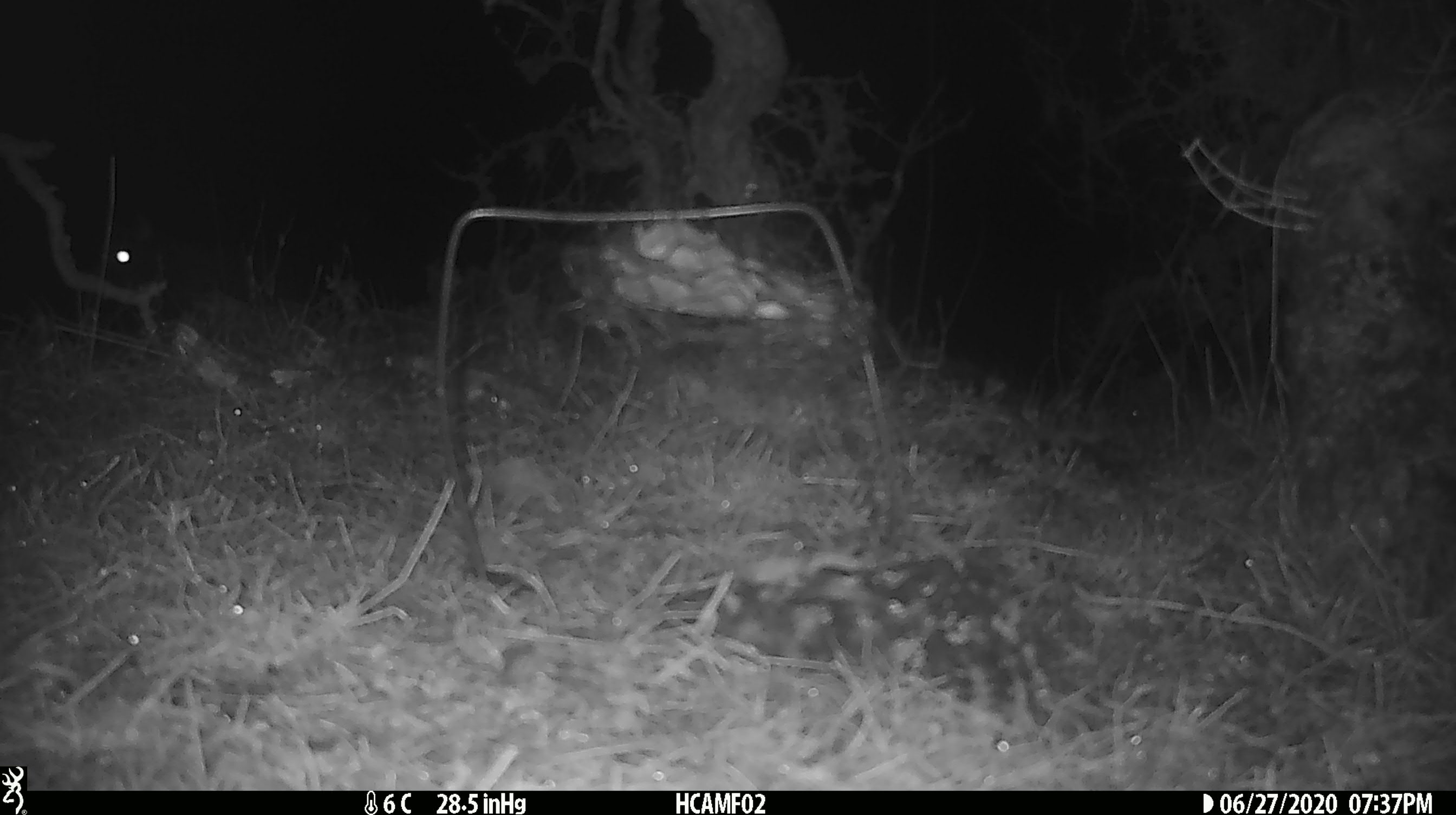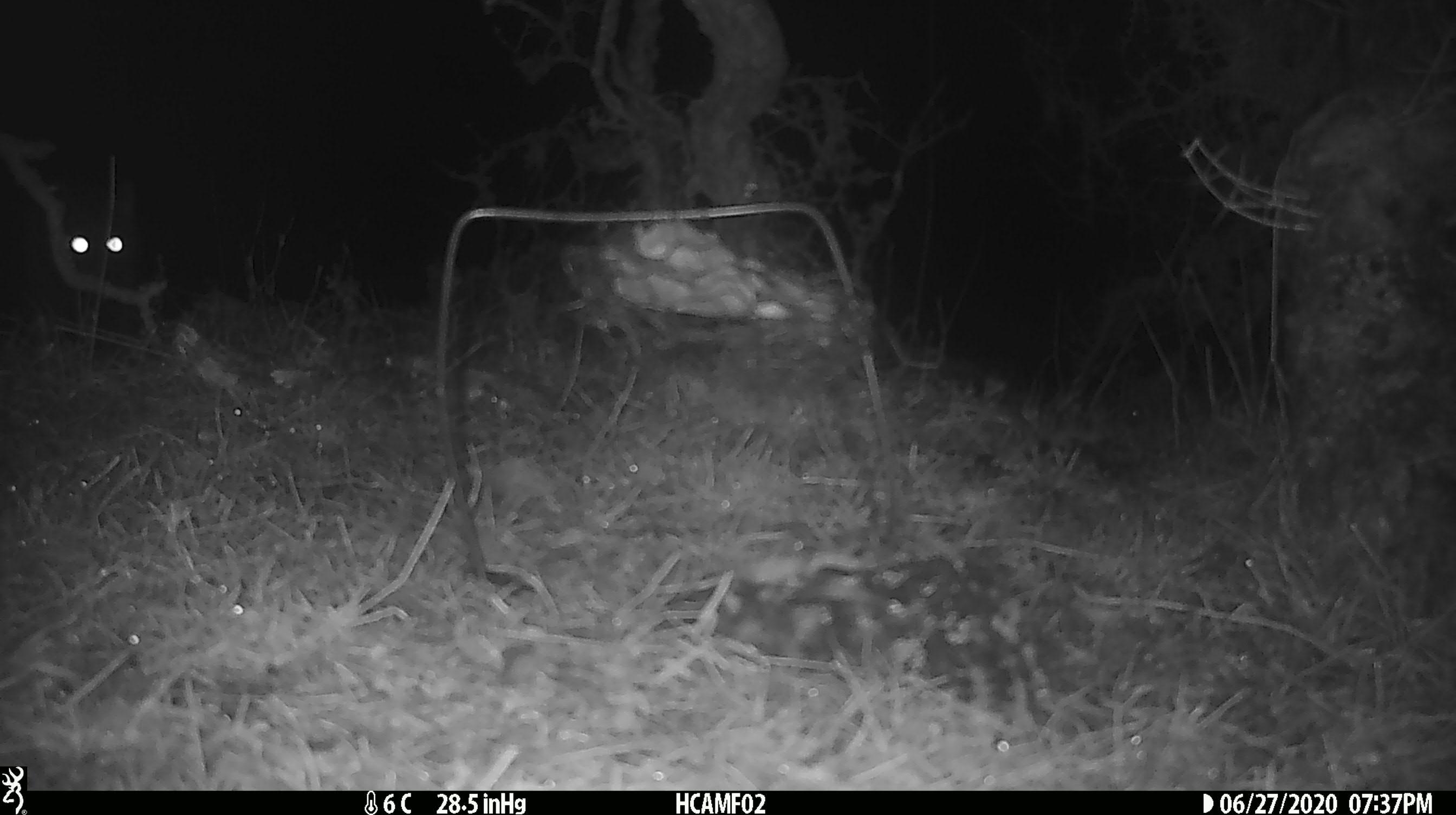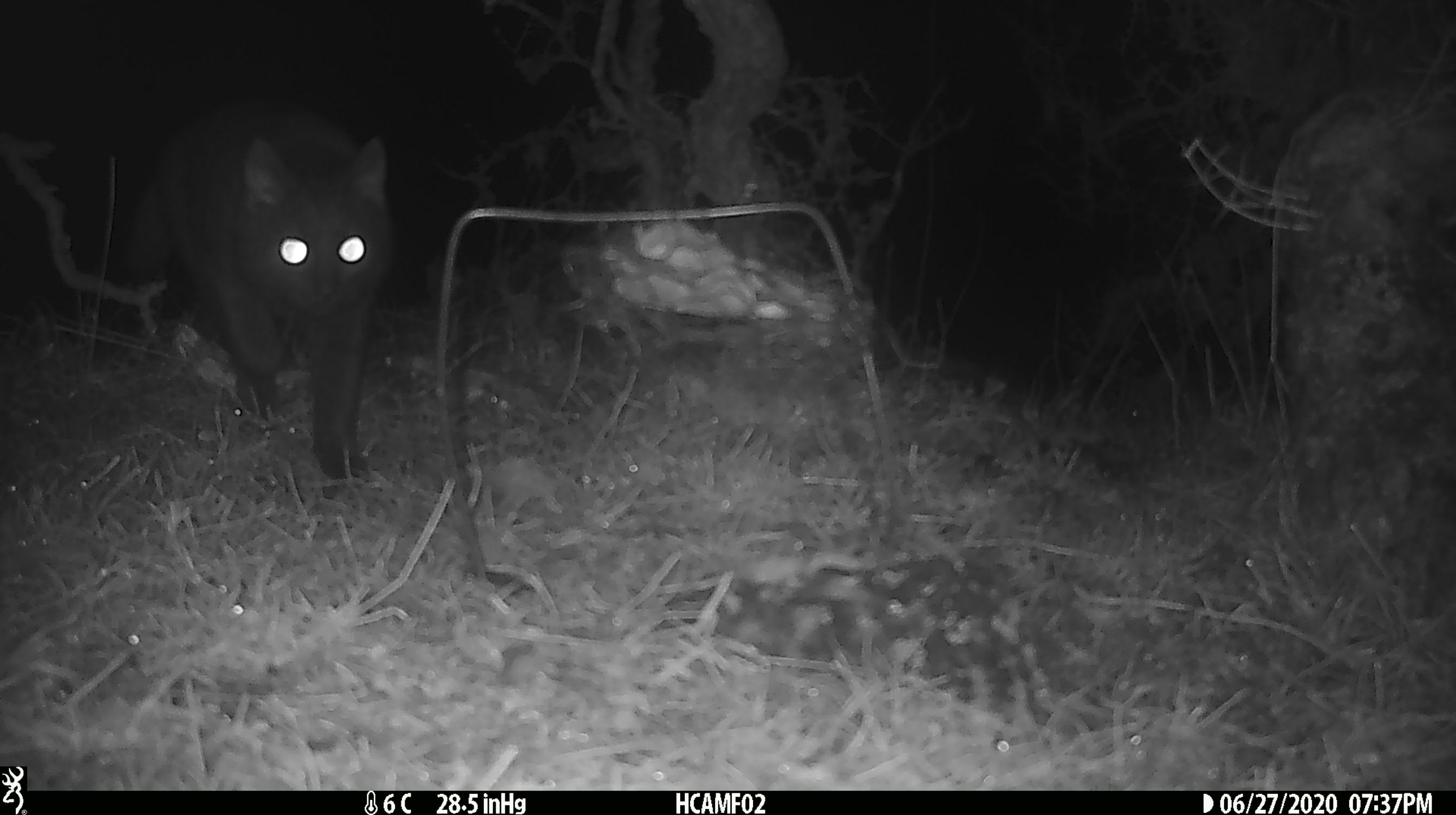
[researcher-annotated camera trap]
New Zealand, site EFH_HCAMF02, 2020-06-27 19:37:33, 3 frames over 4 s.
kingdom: Animalia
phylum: Chordata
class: Mammalia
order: Carnivora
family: Felidae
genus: Felis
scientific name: Felis catus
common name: domestic cat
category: cat